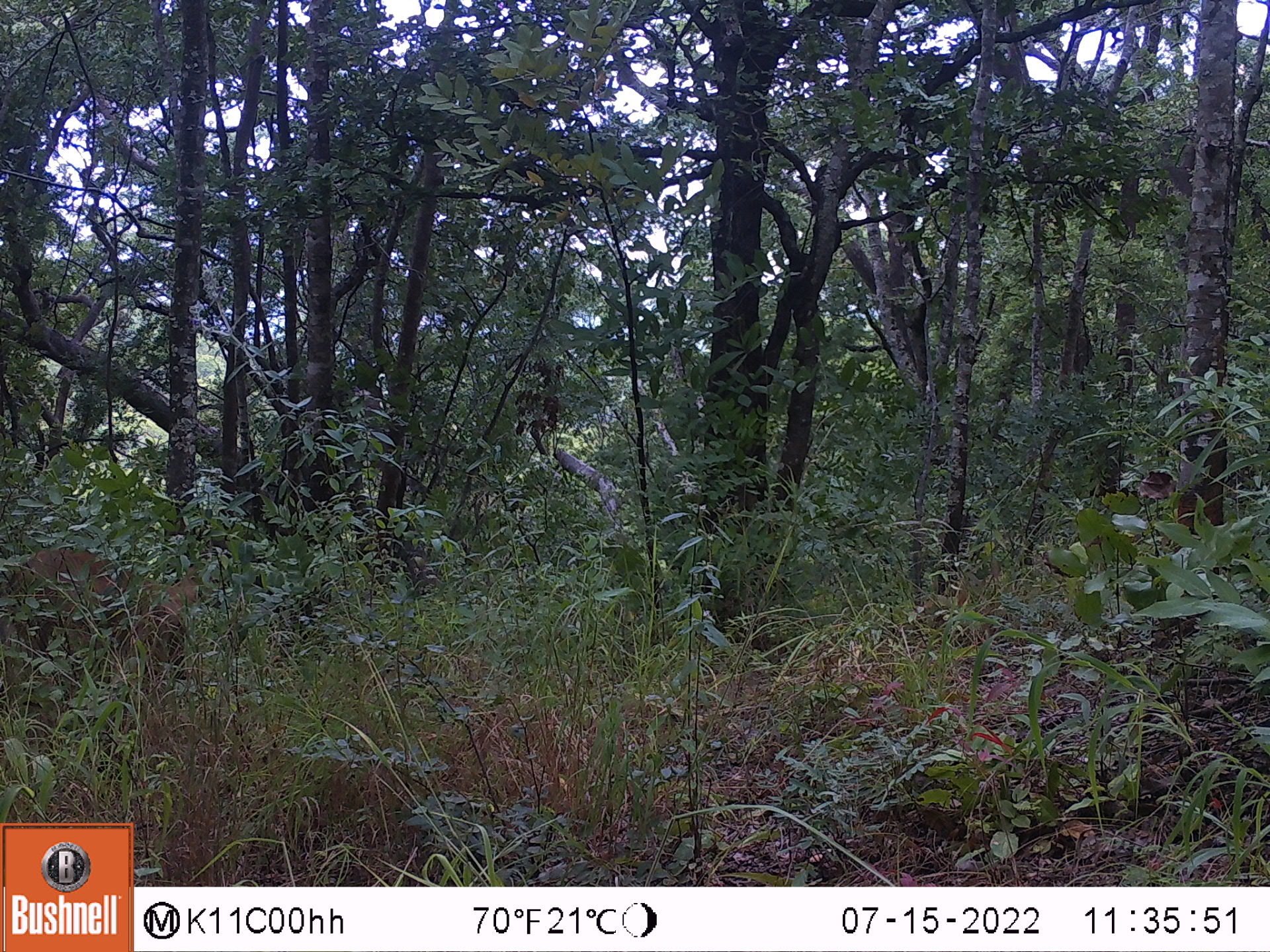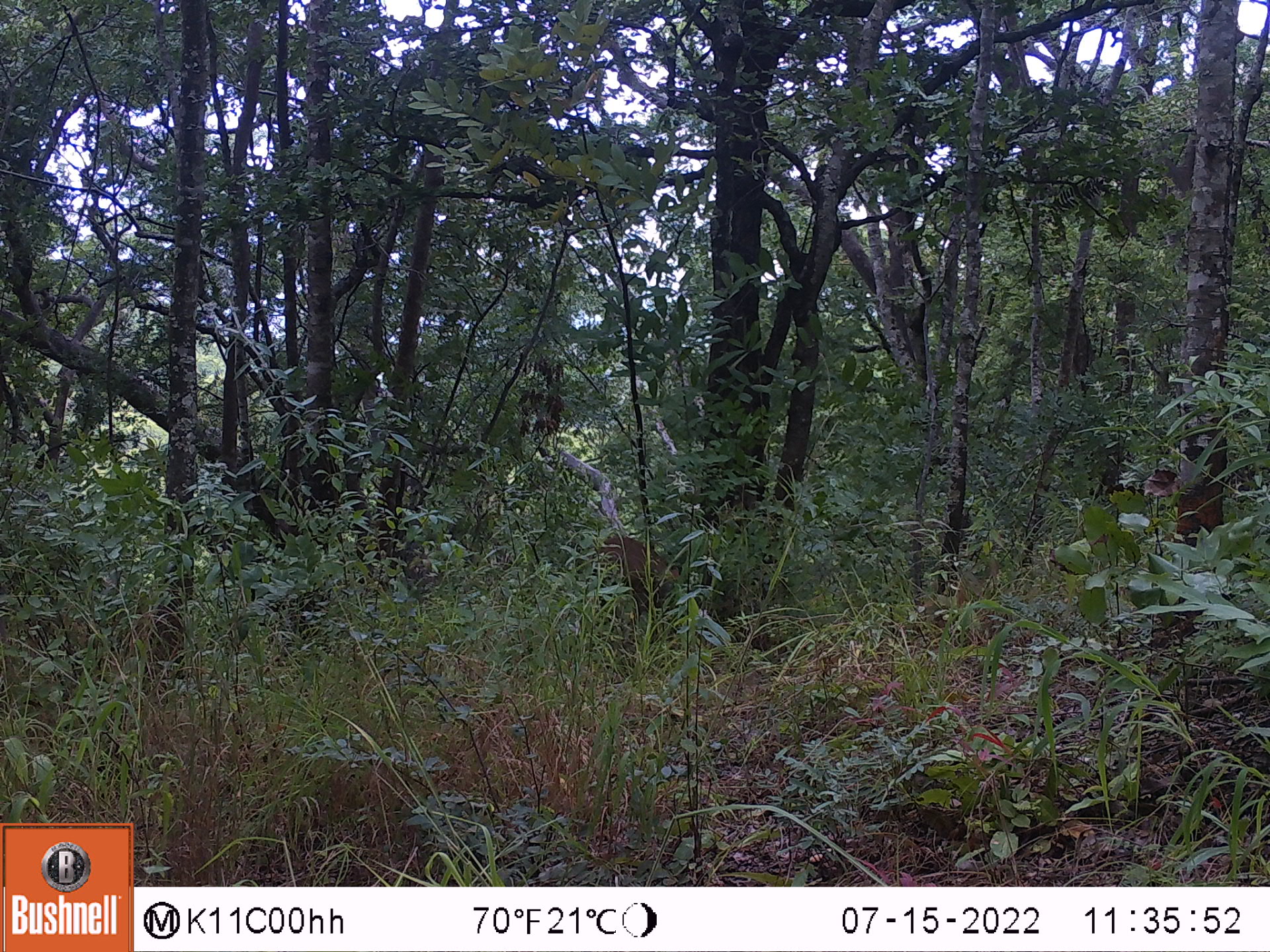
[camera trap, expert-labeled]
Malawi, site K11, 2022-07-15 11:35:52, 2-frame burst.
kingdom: Animalia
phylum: Chordata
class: Mammalia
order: Artiodactyla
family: Bovidae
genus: Sylvicapra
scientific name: Sylvicapra grimmia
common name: common duiker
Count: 1.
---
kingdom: Animalia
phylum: Chordata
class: Mammalia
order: Artiodactyla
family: Bovidae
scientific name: Antilopinae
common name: small antelope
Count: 1.